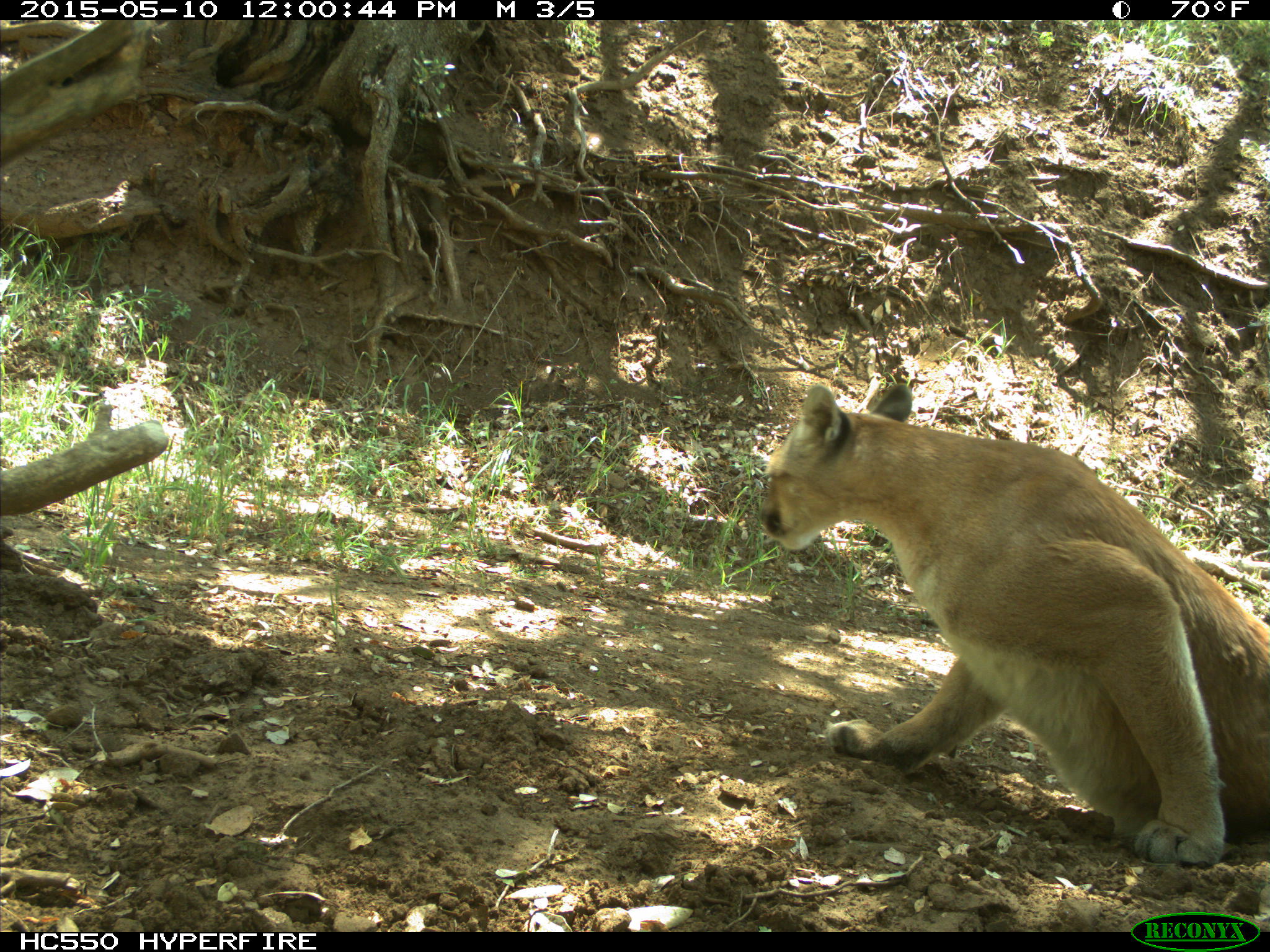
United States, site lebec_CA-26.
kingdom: Animalia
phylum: Chordata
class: Mammalia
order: Carnivora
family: Felidae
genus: Puma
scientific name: Puma concolor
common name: mountain lion